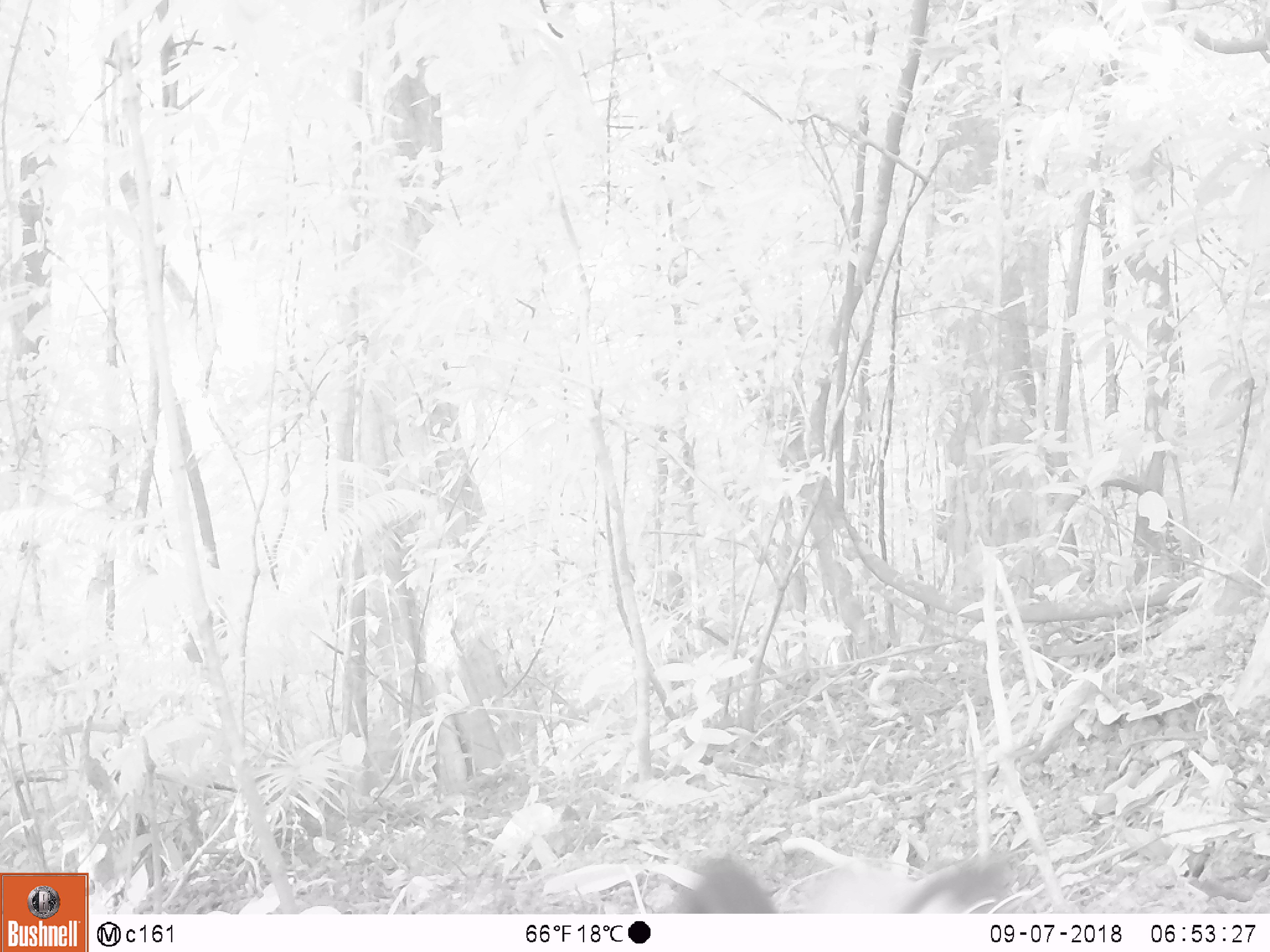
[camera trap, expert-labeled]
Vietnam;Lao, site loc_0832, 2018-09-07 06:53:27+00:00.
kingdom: Animalia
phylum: Chordata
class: Mammalia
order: Carnivora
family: Mustelidae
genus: Martes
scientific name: Martes flavigula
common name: yellow-throated marten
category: yellow throated marten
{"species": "yellow throated marten (yellow-throated marten) (Martes flavigula)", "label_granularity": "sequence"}